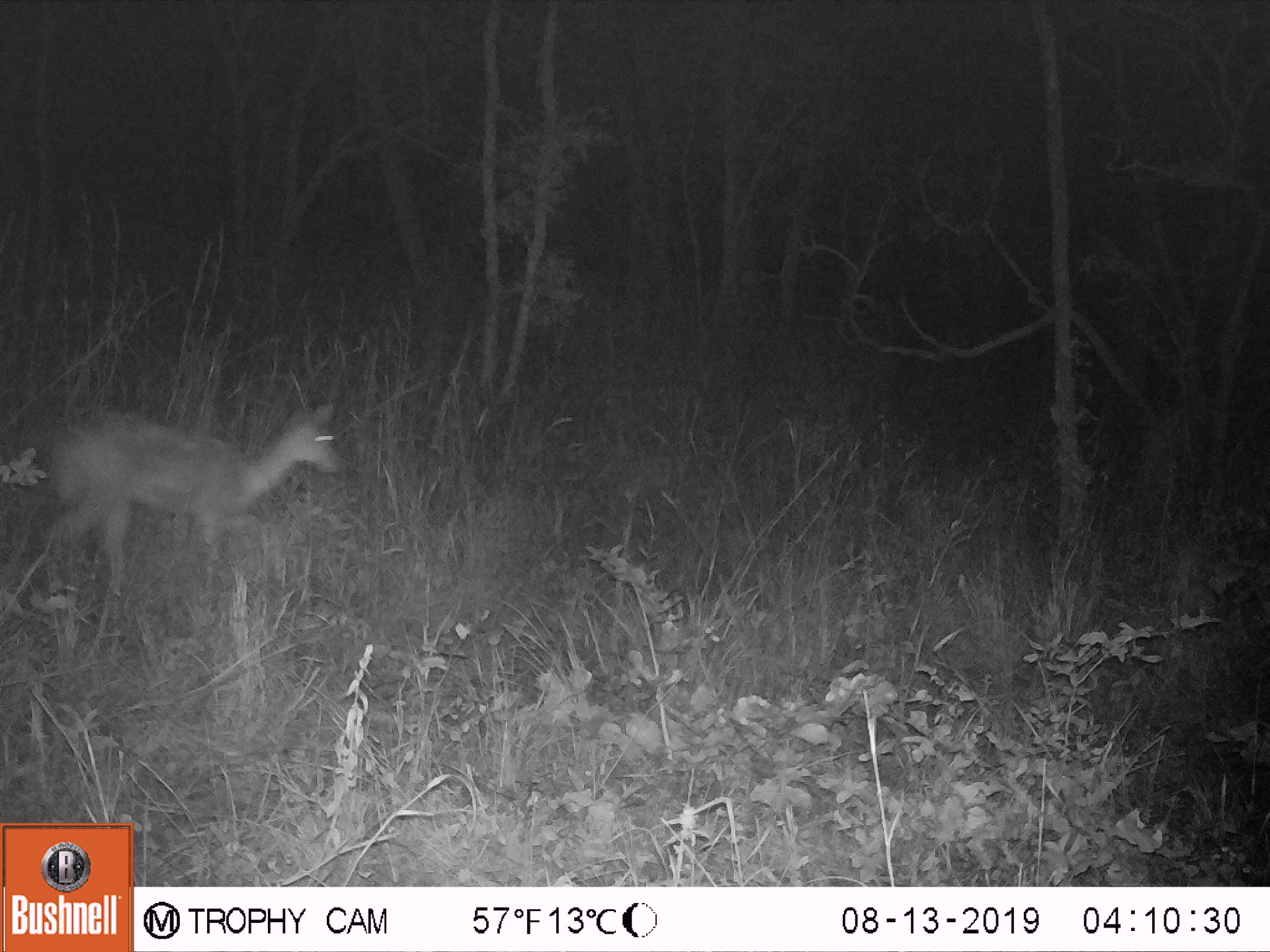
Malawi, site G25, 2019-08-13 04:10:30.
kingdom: Animalia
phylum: Chordata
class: Mammalia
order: Artiodactyla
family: Bovidae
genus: Redunca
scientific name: Redunca arundinum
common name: southern reedbuck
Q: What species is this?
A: Southern reedbuck (Redunca arundinum).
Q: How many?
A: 1.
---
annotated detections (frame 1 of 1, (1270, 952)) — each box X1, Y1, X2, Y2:
southern reedbuck: 40, 371, 356, 601